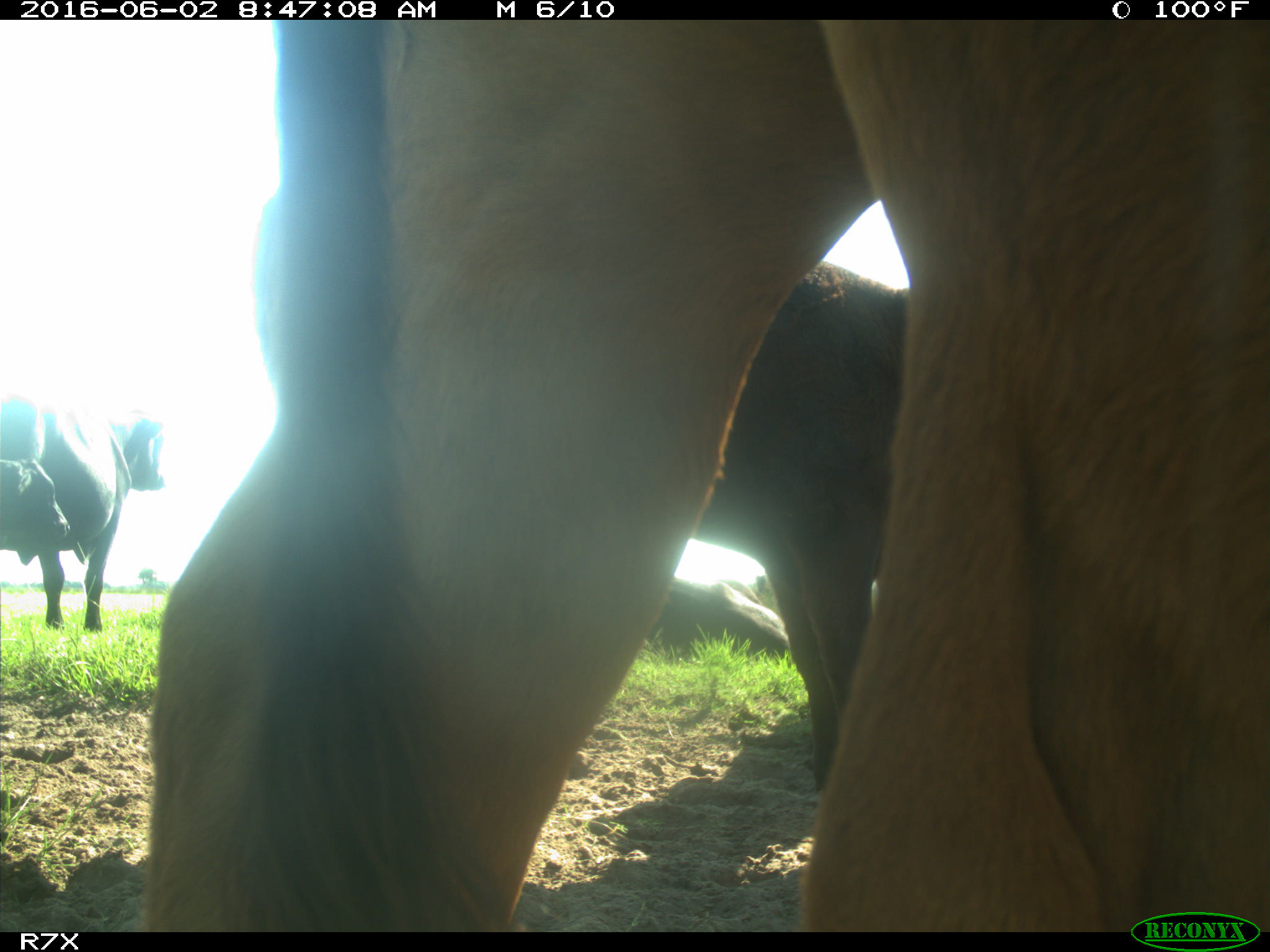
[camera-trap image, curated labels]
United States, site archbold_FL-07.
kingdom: Animalia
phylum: Chordata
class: Mammalia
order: Artiodactyla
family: Bovidae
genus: Bos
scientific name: Bos taurus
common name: domestic cow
Bos taurus (domestic cow).